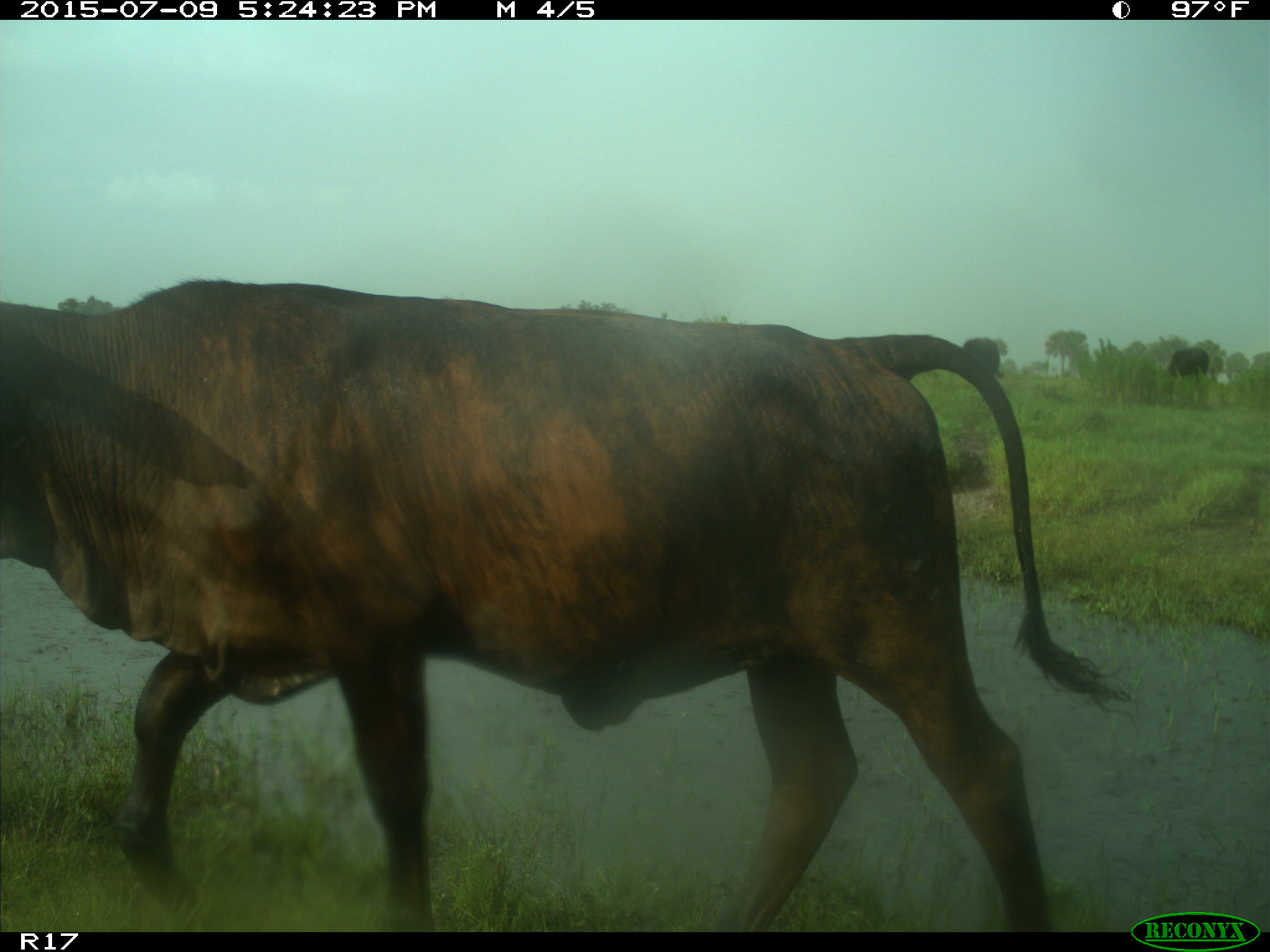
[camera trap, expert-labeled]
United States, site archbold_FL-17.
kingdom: Animalia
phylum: Chordata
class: Mammalia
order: Artiodactyla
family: Bovidae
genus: Bos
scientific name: Bos taurus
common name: domestic cow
Bos taurus (domestic cow).